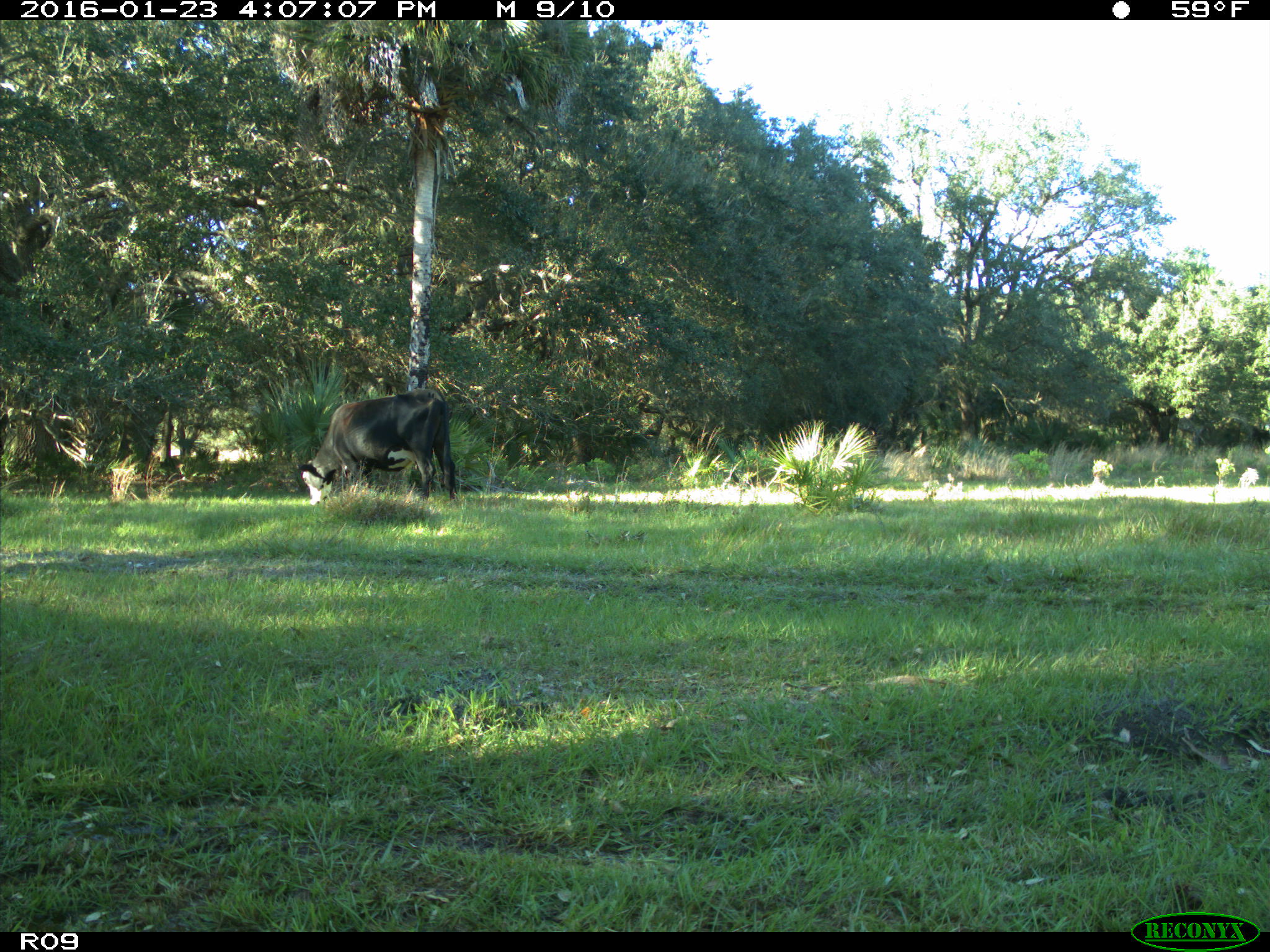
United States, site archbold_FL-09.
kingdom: Animalia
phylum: Chordata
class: Mammalia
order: Artiodactyla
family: Bovidae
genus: Bos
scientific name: Bos taurus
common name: domestic cow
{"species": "Bos taurus (domestic cow)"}